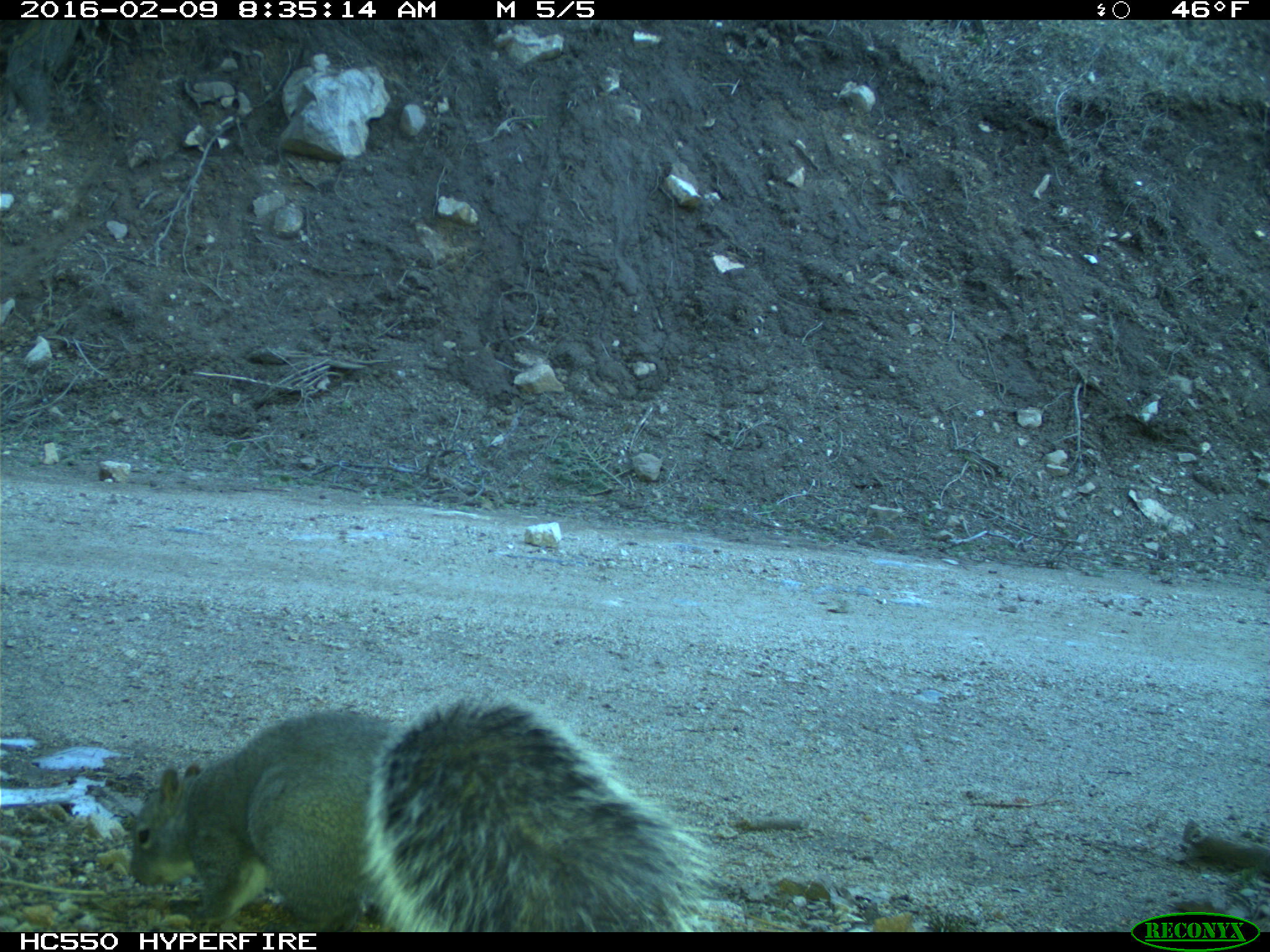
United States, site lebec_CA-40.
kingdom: Animalia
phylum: Chordata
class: Mammalia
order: Rodentia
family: Sciuridae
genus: Sciurus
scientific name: Sciurus carolinensis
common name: eastern gray squirrel